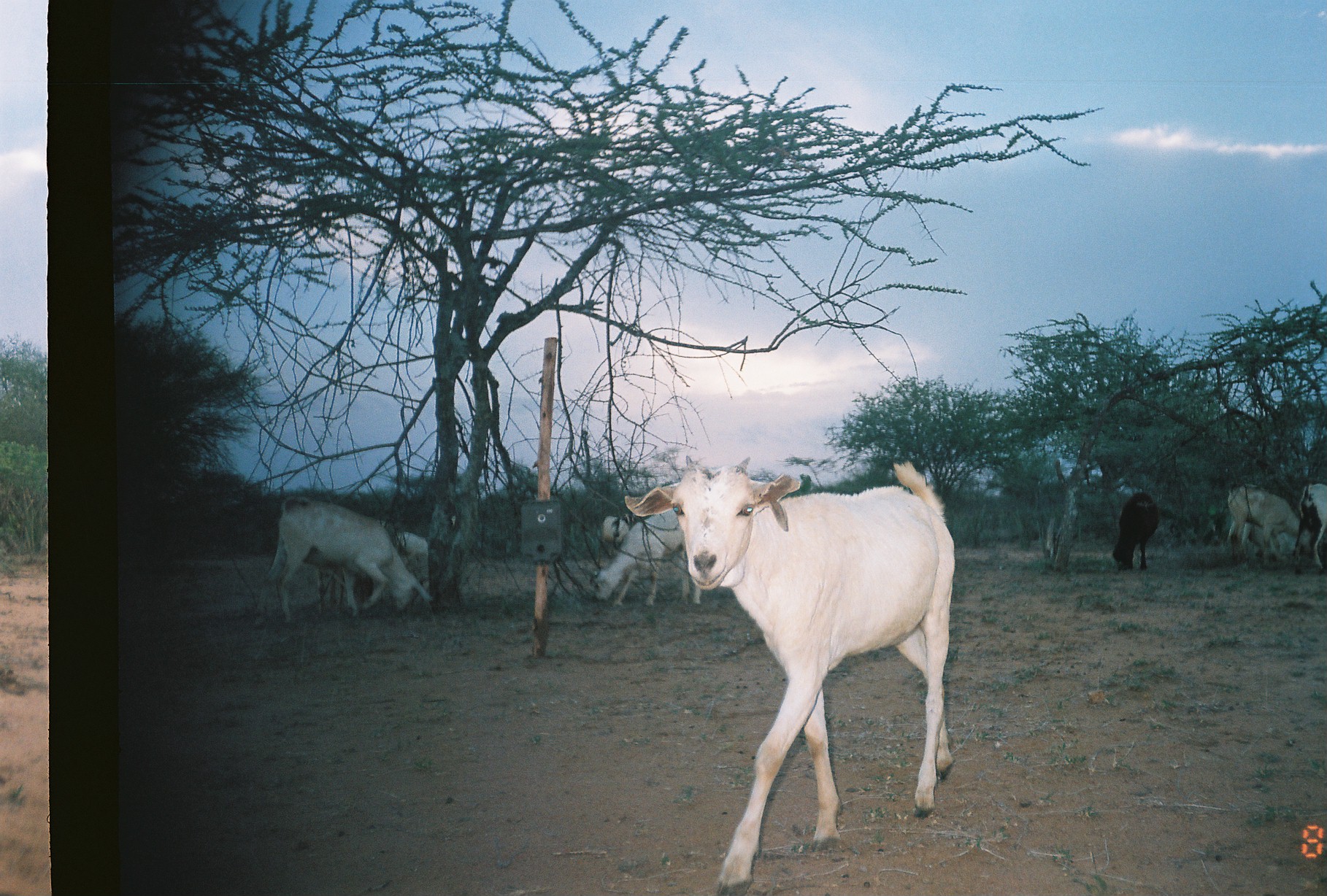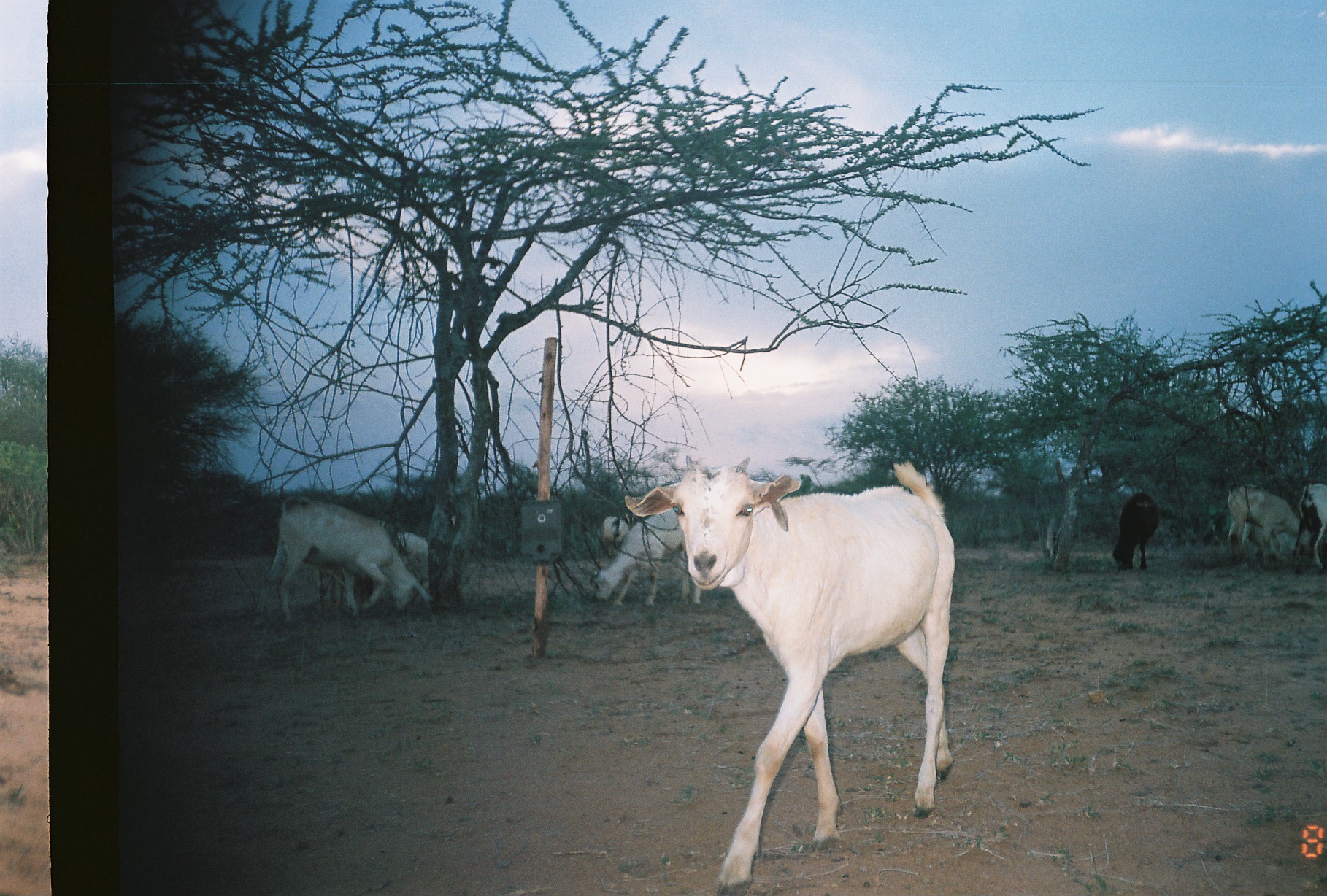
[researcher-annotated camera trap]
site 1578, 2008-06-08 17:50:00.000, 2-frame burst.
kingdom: Animalia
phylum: Chordata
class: Mammalia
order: Artiodactyla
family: Bovidae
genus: Capra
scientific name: Capra aegagrus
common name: wild goat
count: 9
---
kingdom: Animalia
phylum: Chordata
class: Mammalia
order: Artiodactyla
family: Bovidae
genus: Ovis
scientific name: Ovis aries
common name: domestic sheep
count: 1